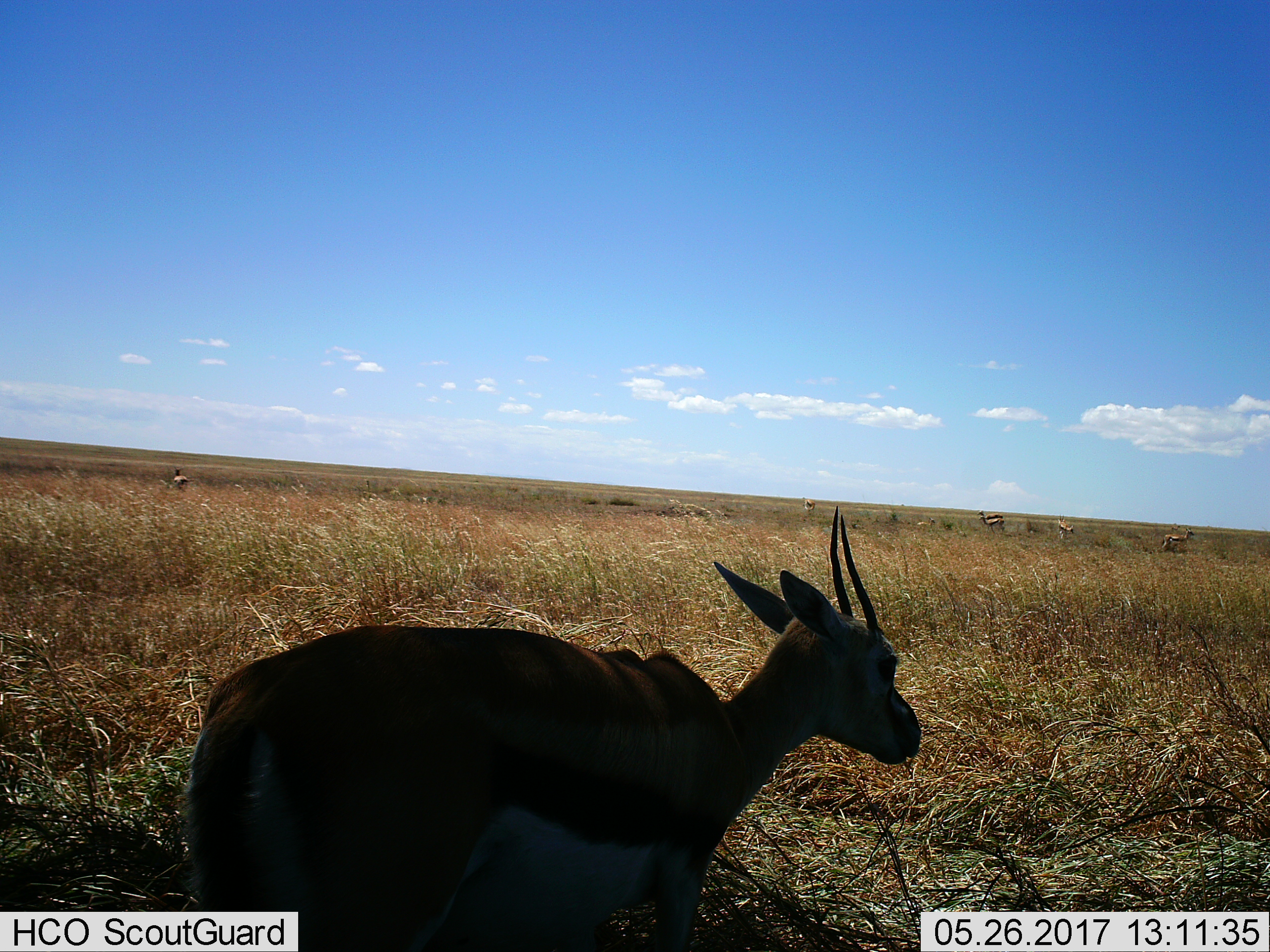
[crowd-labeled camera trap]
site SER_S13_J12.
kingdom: Animalia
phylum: Chordata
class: Mammalia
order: Artiodactyla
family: Bovidae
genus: Eudorcas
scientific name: Eudorcas thomsonii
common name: thomson's gazelle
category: gazellethomsons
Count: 9.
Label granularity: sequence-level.